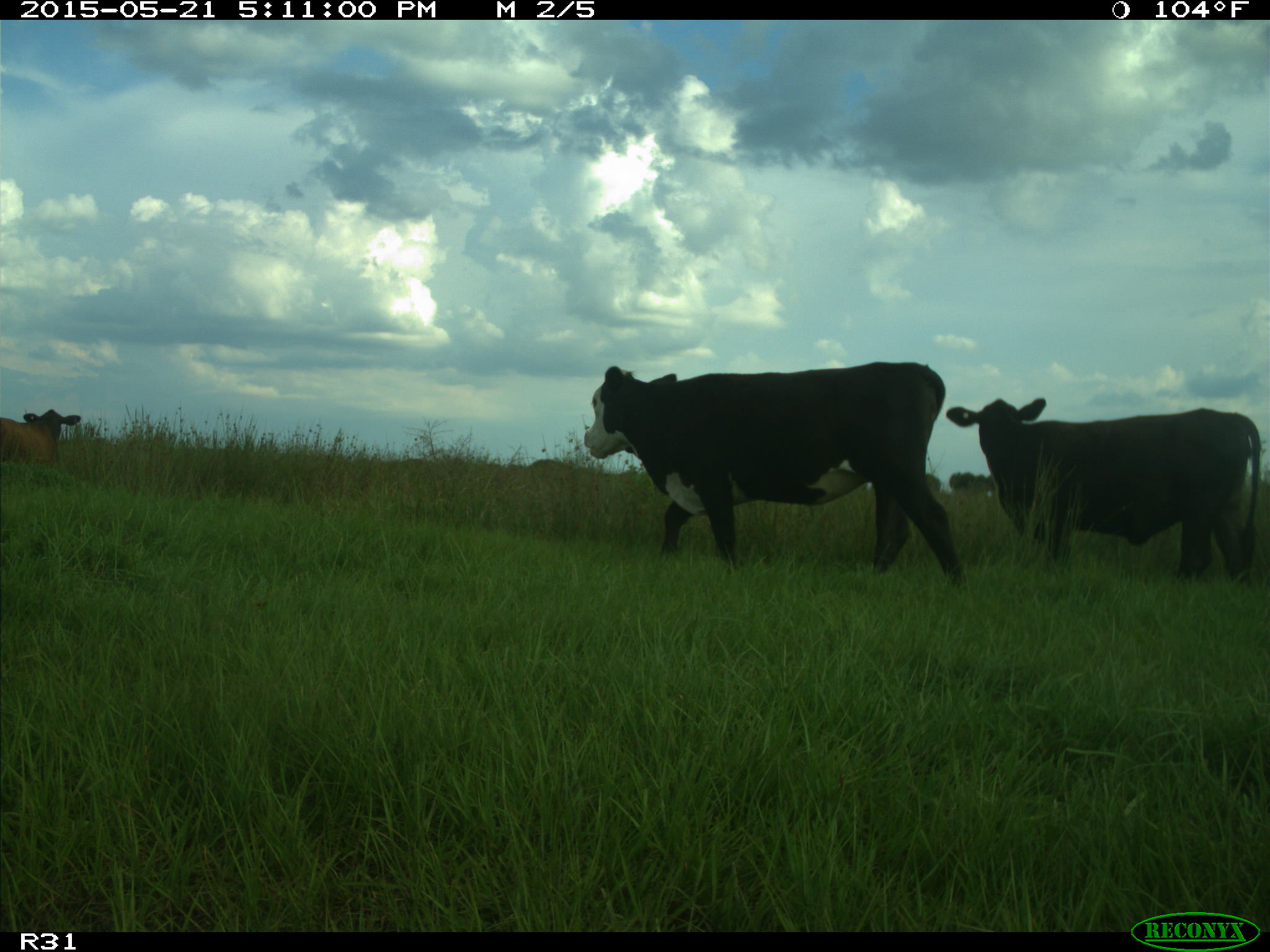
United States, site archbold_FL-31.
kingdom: Animalia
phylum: Chordata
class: Mammalia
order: Artiodactyla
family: Bovidae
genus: Bos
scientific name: Bos taurus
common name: domestic cow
Bos taurus (domestic cow).